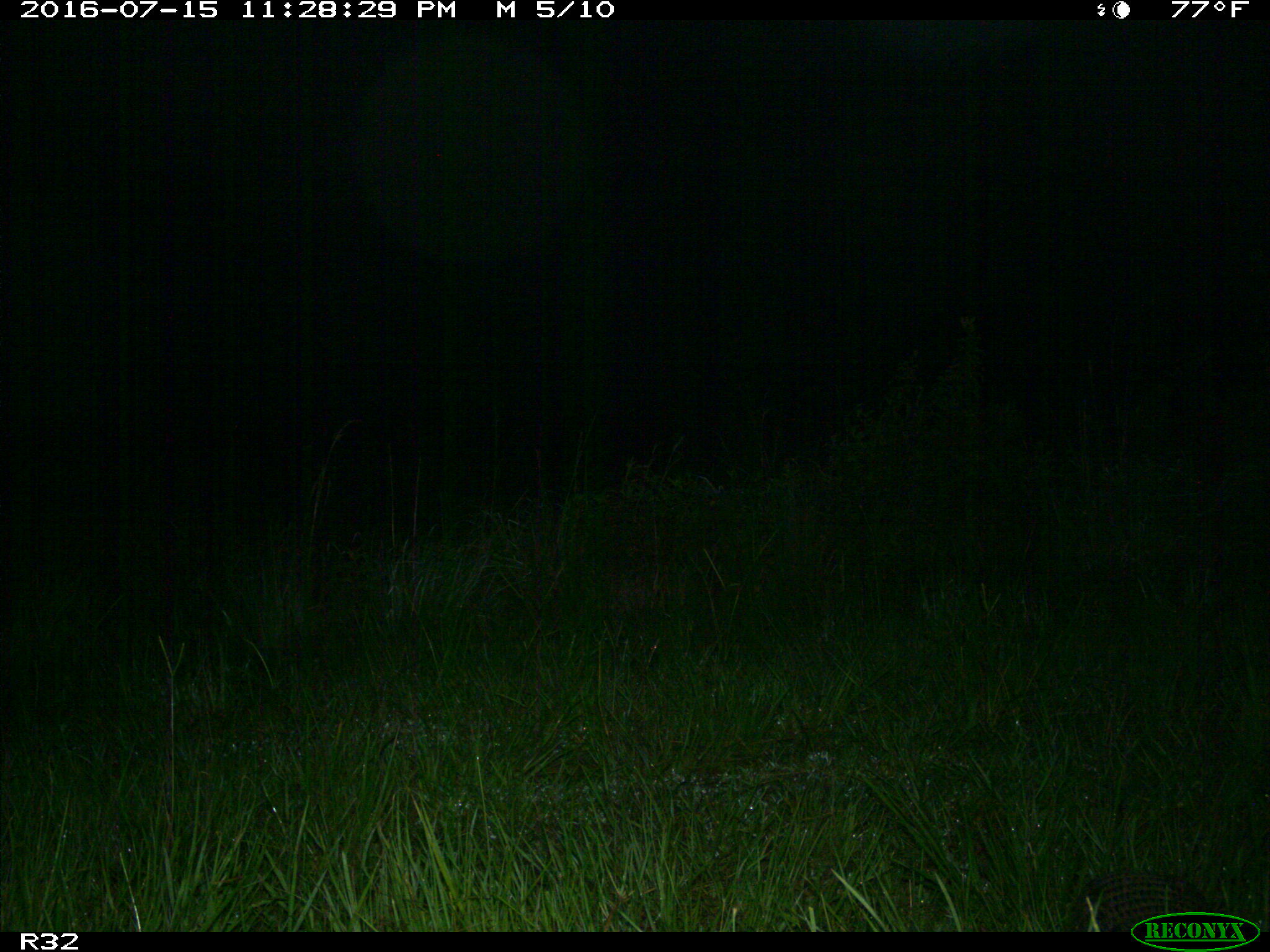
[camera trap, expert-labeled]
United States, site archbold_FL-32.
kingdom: Animalia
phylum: Chordata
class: Mammalia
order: Cingulata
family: Dasypodidae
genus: Dasypus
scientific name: Dasypus novemcinctus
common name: nine-banded armadillo